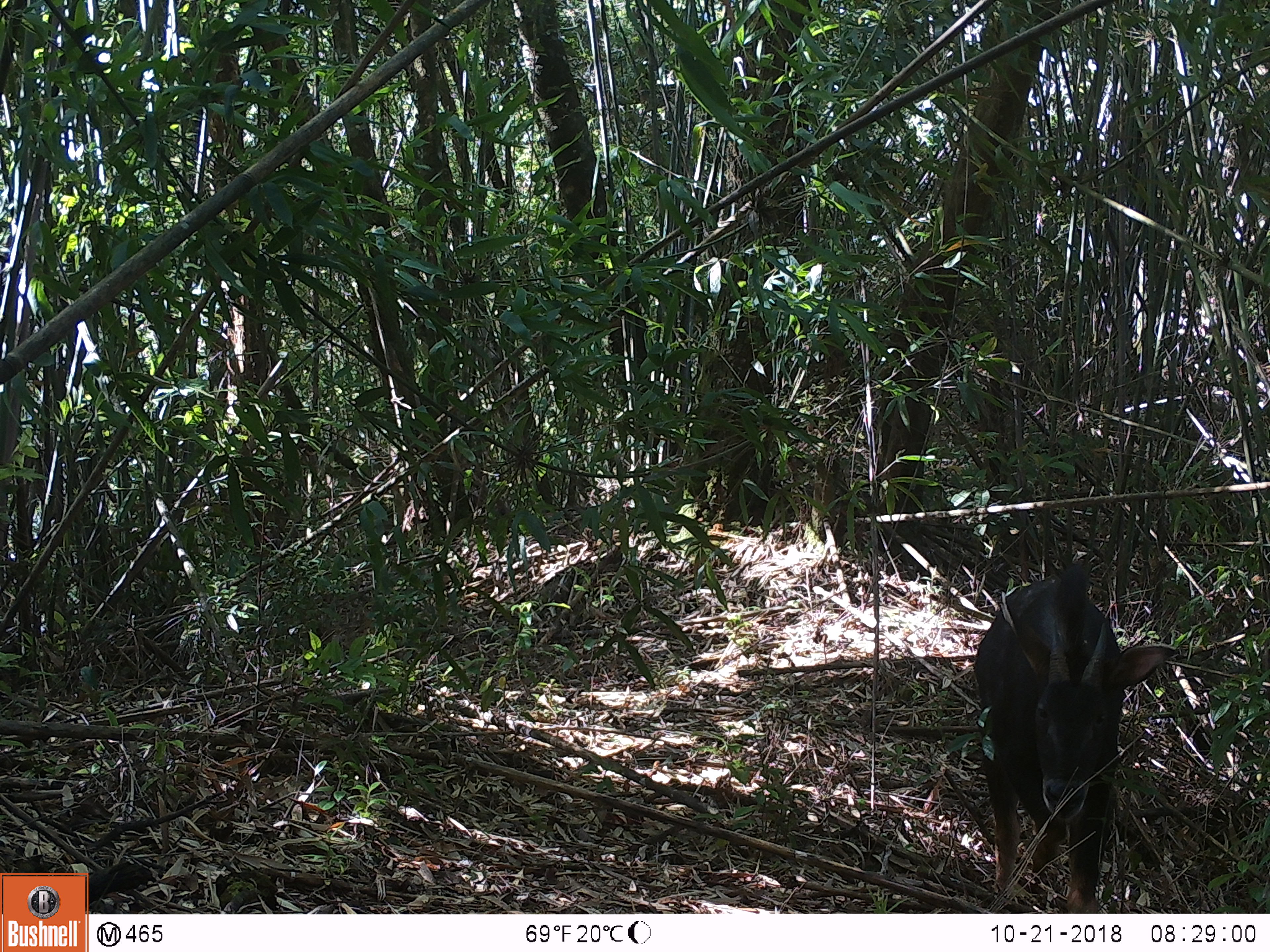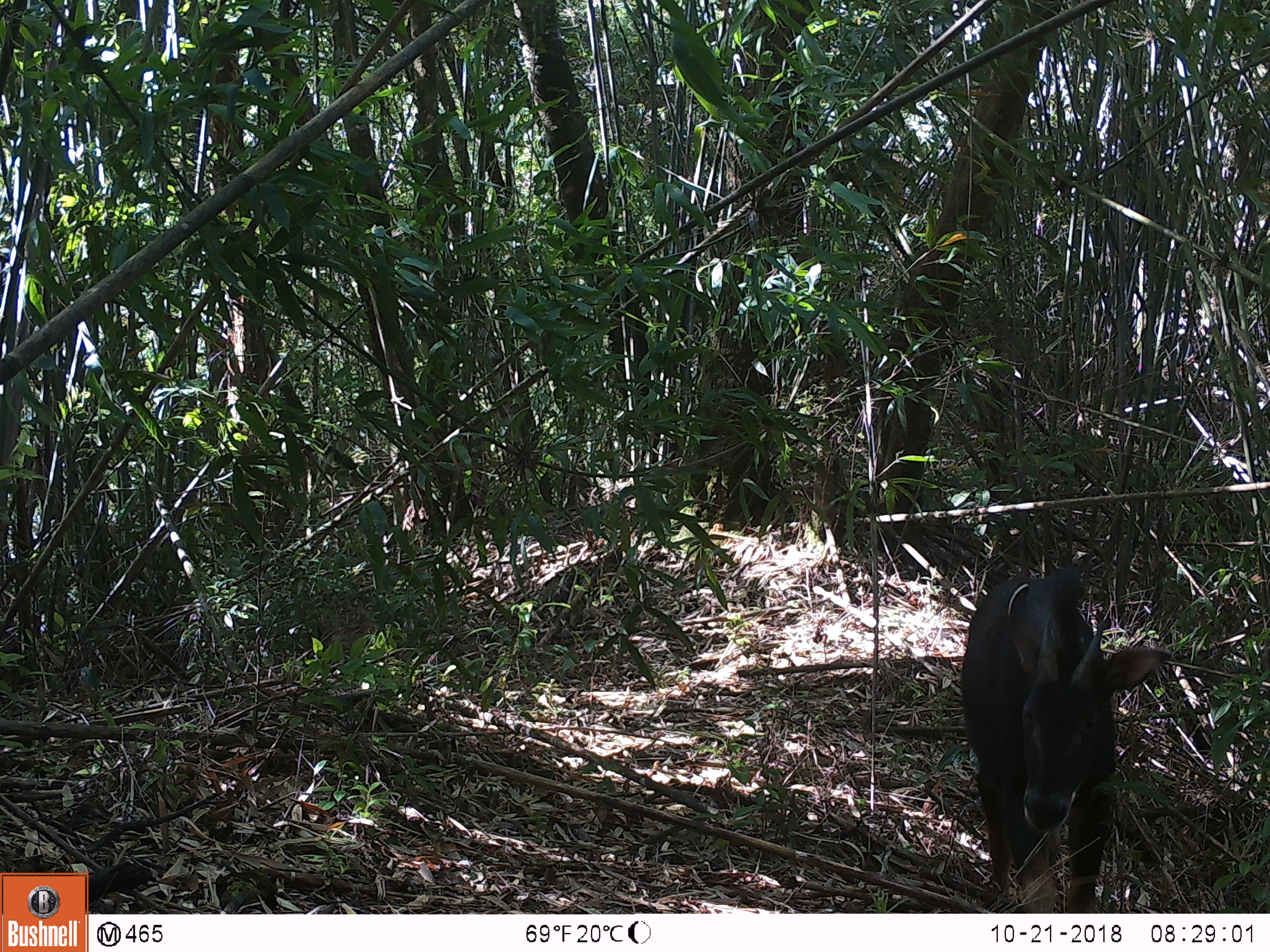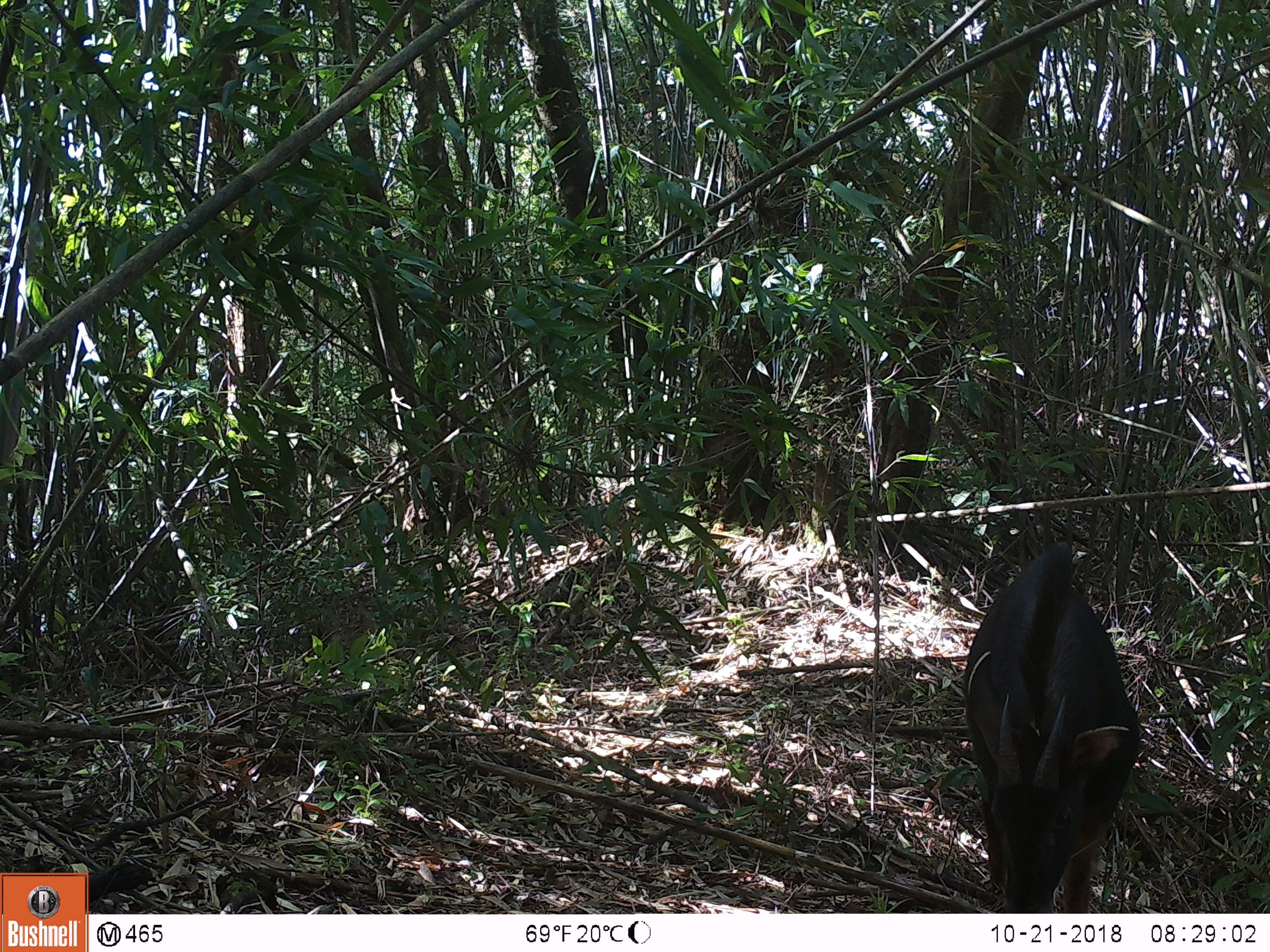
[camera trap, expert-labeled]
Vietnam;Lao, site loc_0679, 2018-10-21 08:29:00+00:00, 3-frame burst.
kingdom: Animalia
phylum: Chordata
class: Mammalia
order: Artiodactyla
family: Bovidae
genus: Capricornis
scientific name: Capricornis sumatraensis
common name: chinese serow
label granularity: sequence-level